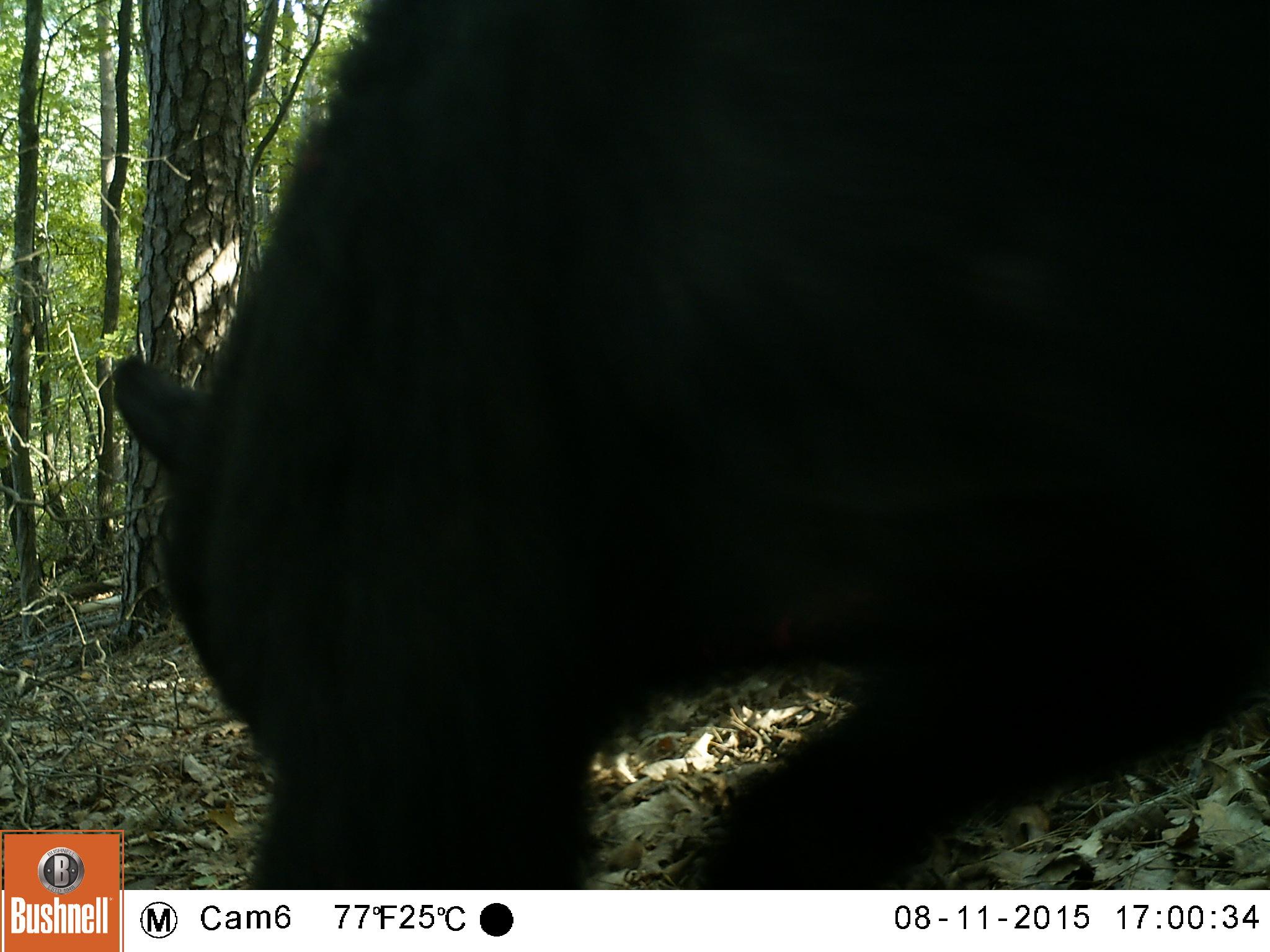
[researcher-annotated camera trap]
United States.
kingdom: Animalia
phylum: Chordata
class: Mammalia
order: Carnivora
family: Ursidae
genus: Ursus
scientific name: Ursus americanus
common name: american black bear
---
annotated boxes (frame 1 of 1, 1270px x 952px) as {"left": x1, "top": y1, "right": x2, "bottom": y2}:
American Black Bear: {"left": 75, "top": 3, "right": 1260, "bottom": 885}